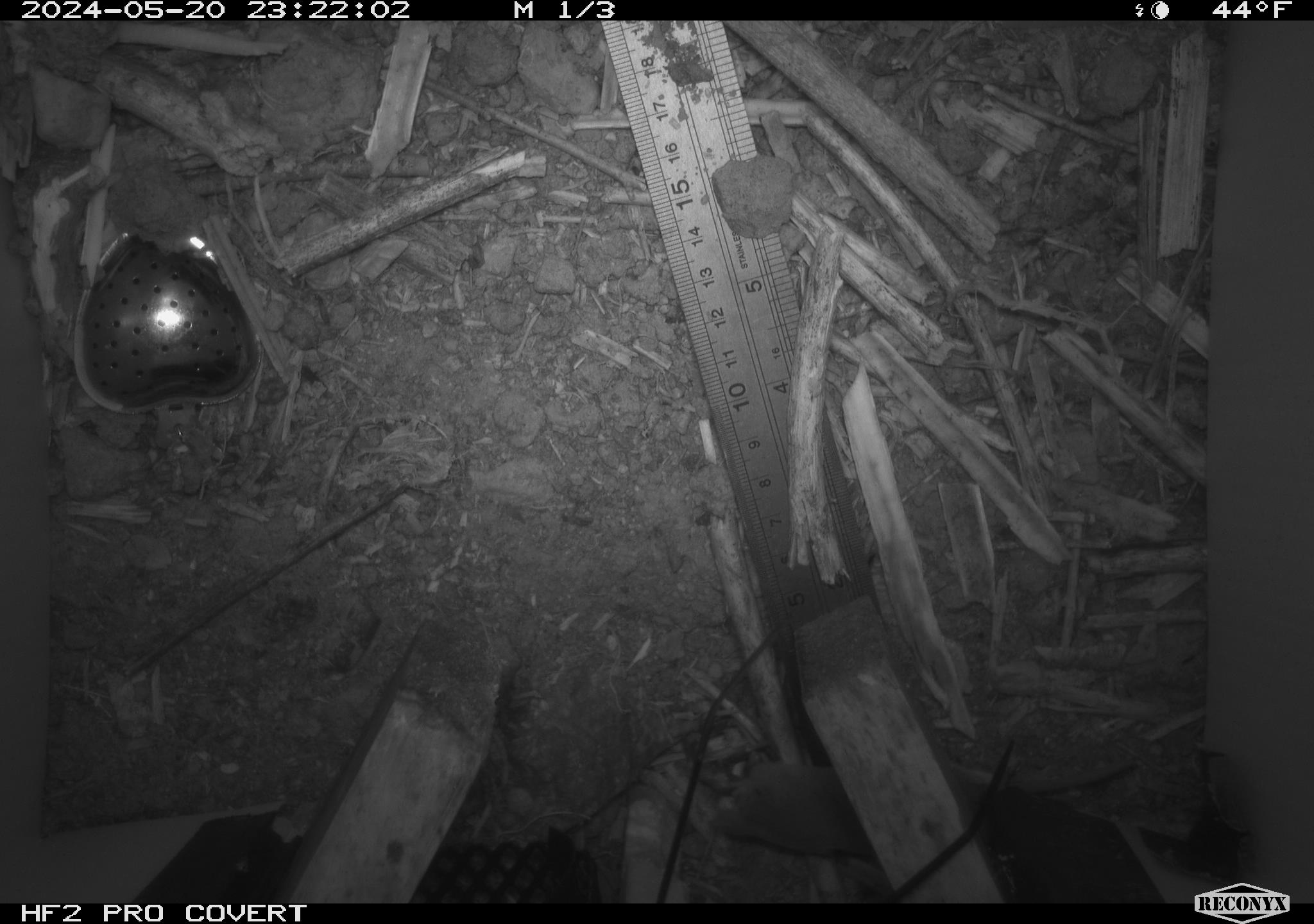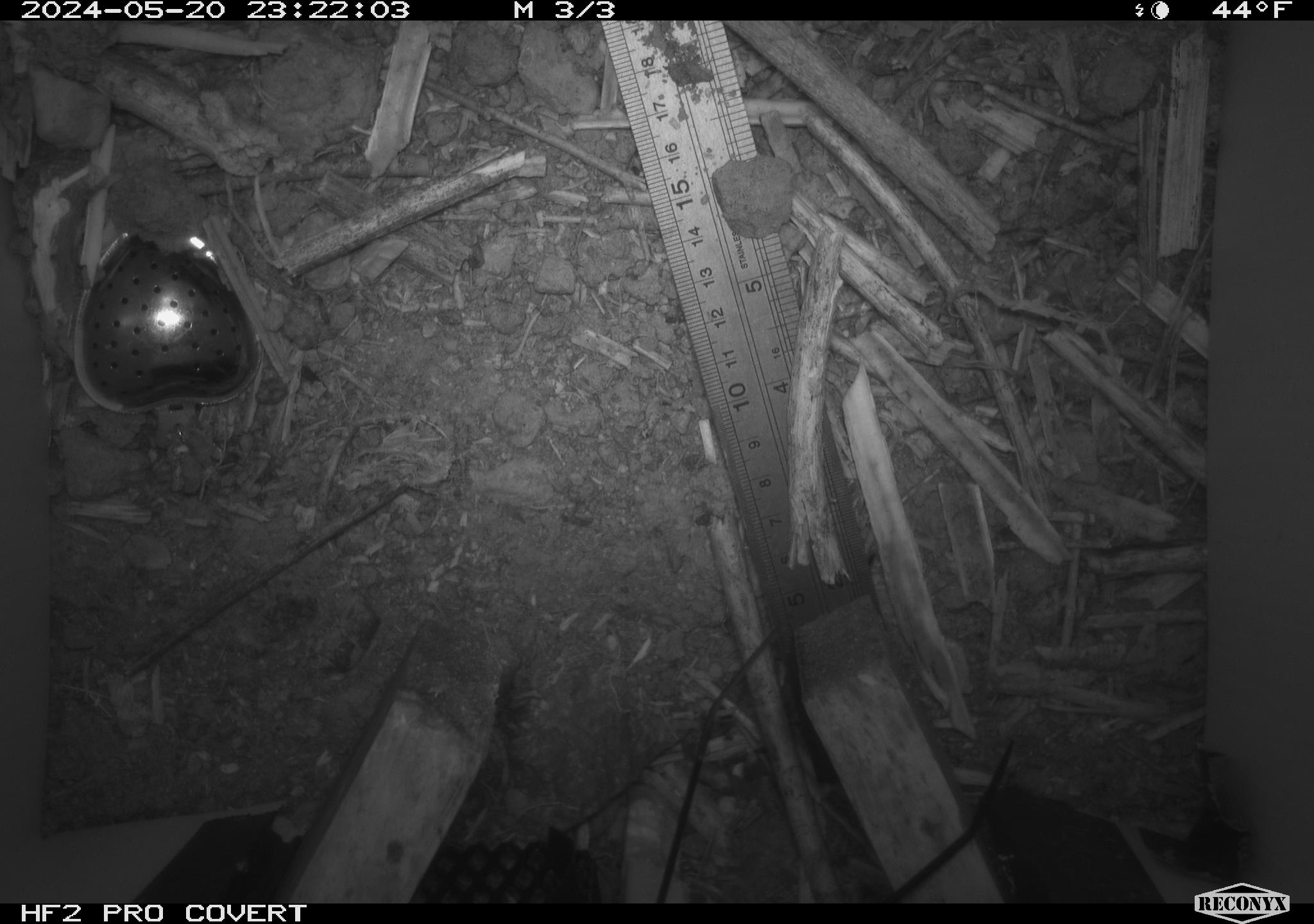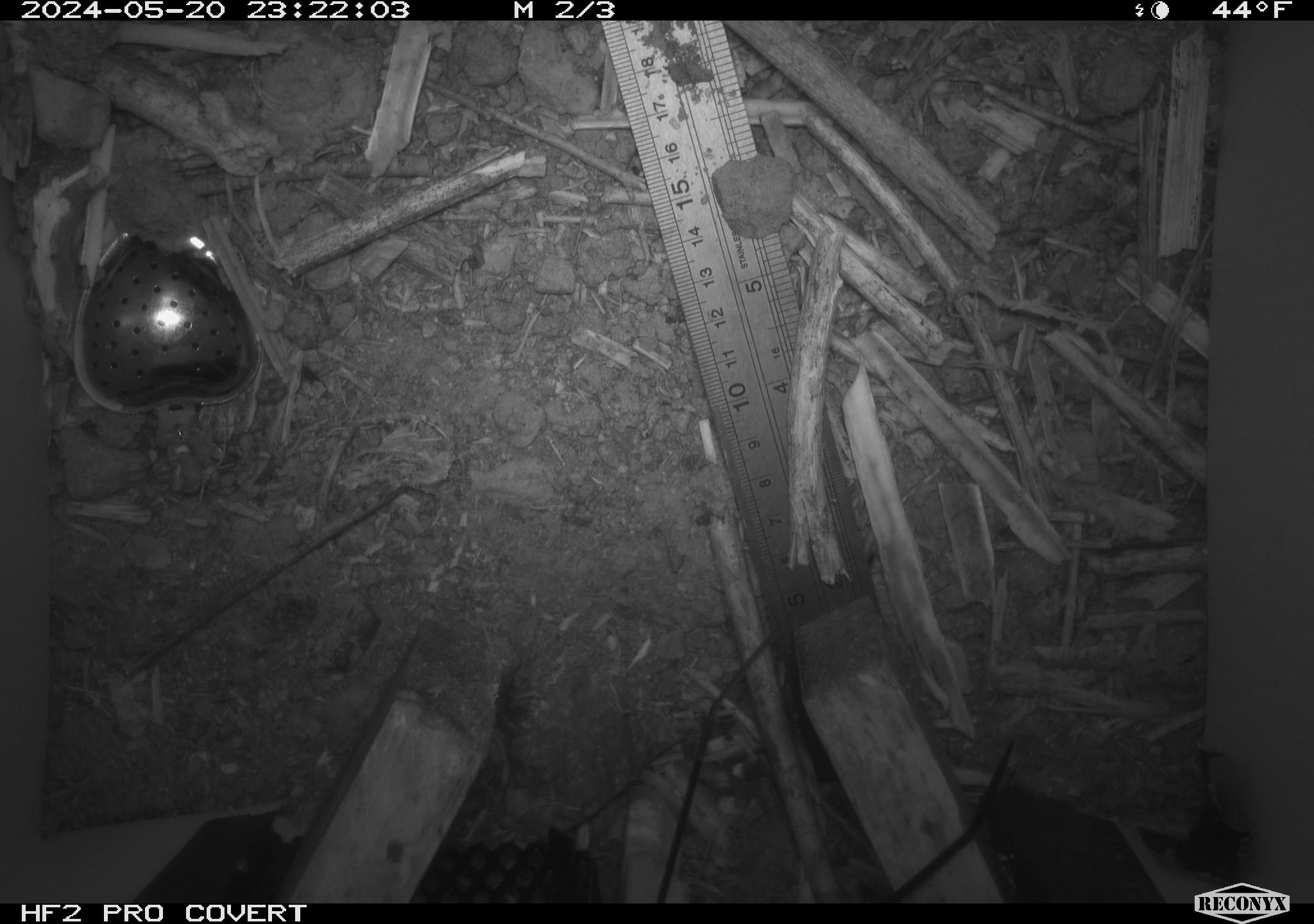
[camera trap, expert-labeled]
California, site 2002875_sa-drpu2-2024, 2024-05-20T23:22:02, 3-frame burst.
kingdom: Animalia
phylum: Chordata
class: Mammalia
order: Eulipotyphla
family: Soricidae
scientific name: Soricidae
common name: shrews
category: soricidae family